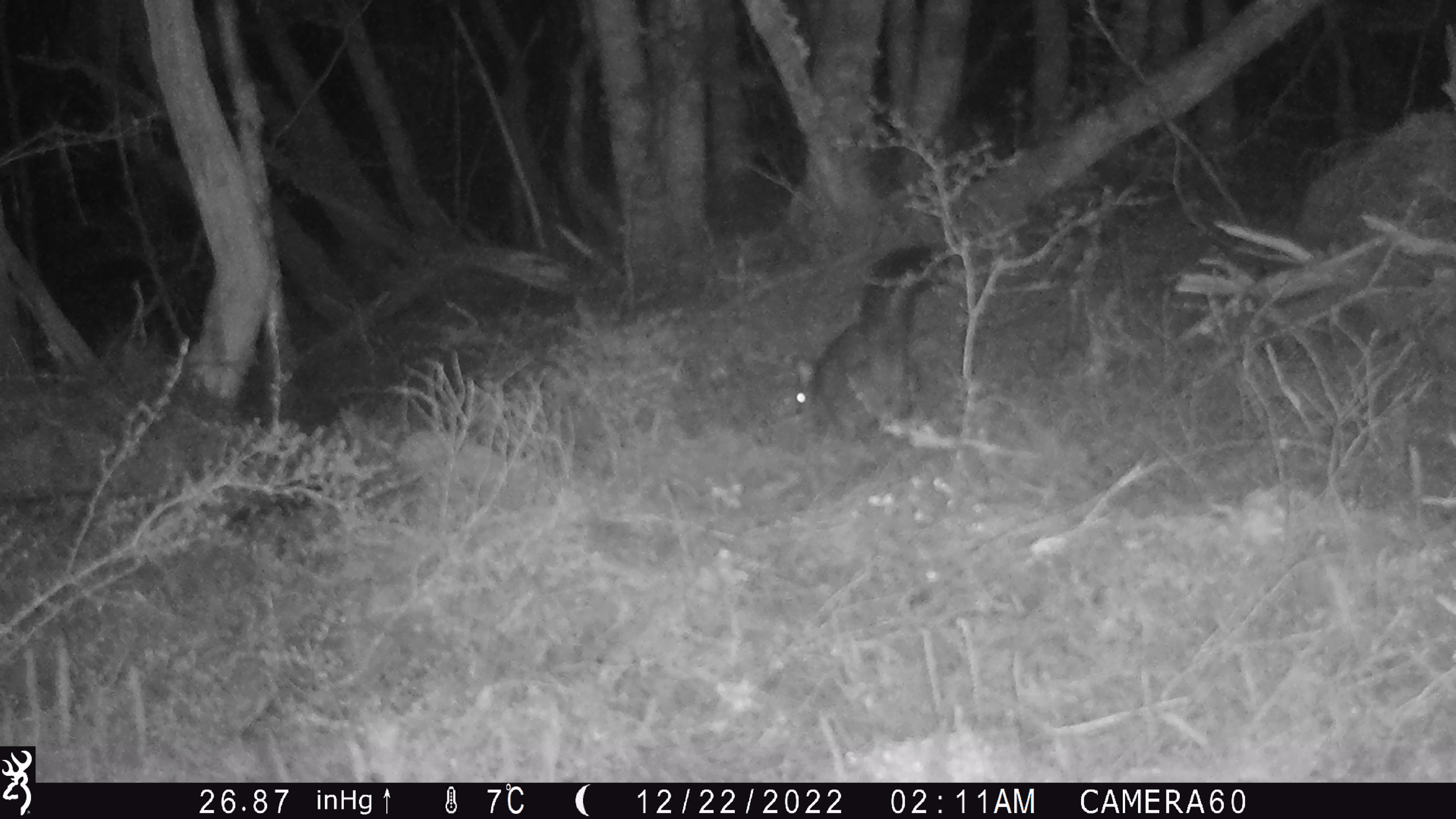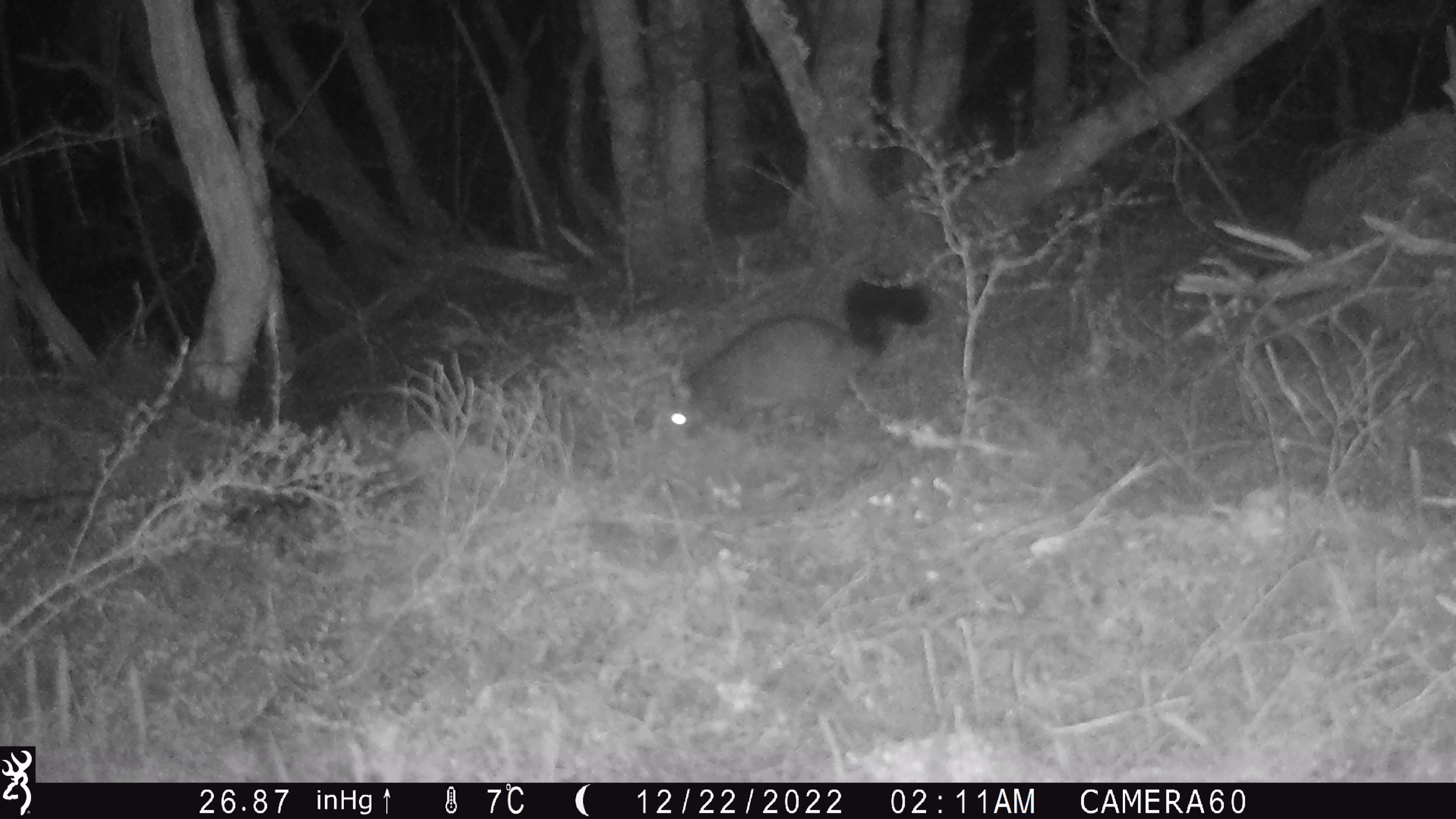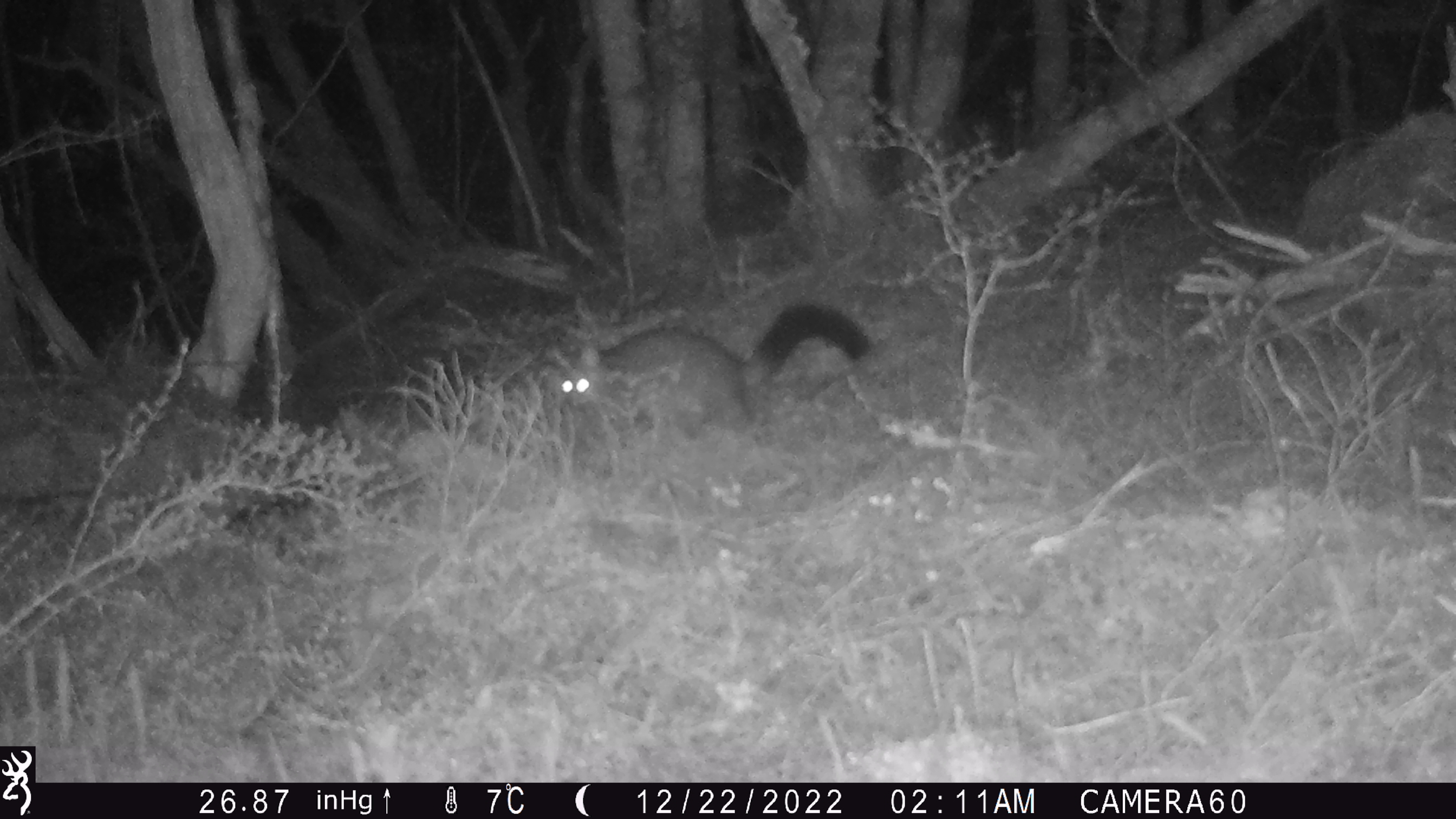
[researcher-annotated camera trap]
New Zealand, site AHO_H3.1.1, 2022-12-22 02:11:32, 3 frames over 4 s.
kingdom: Animalia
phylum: Chordata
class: Mammalia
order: Diprotodontia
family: Phalangeridae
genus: Trichosurus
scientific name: Trichosurus vulpecula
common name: common brushtail possum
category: possum